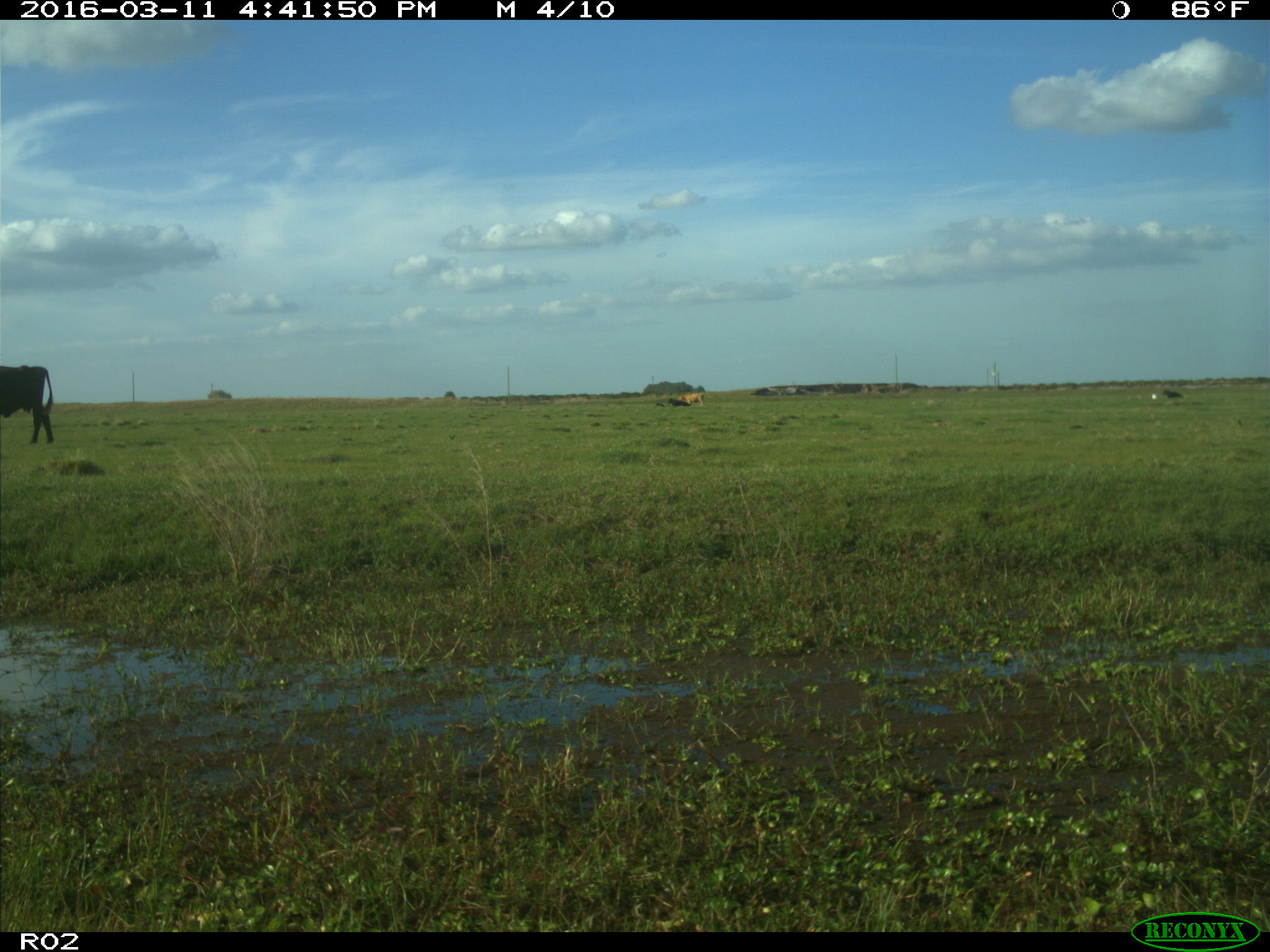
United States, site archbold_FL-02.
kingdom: Animalia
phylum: Chordata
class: Mammalia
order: Artiodactyla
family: Bovidae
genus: Bos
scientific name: Bos taurus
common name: domestic cow